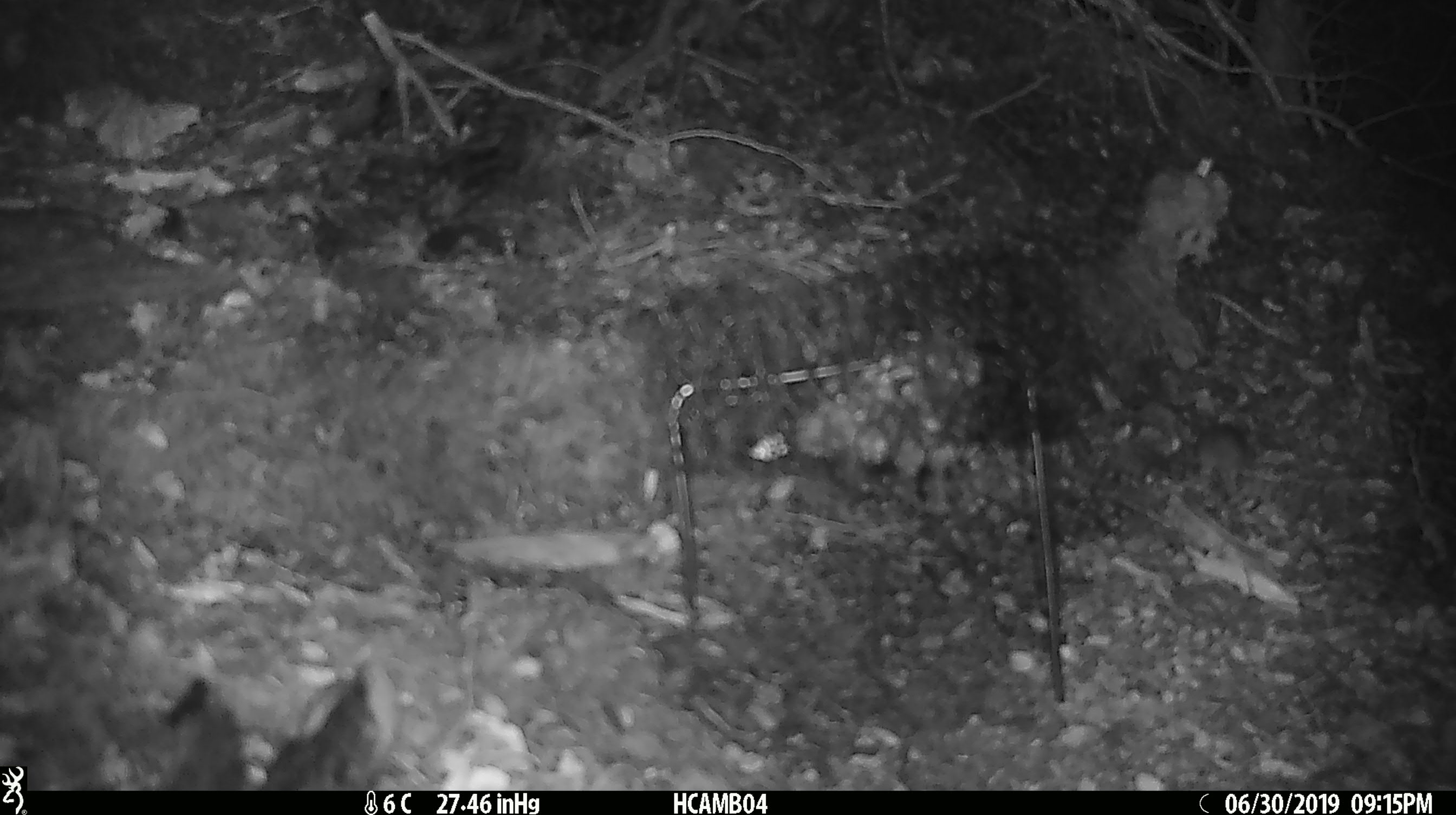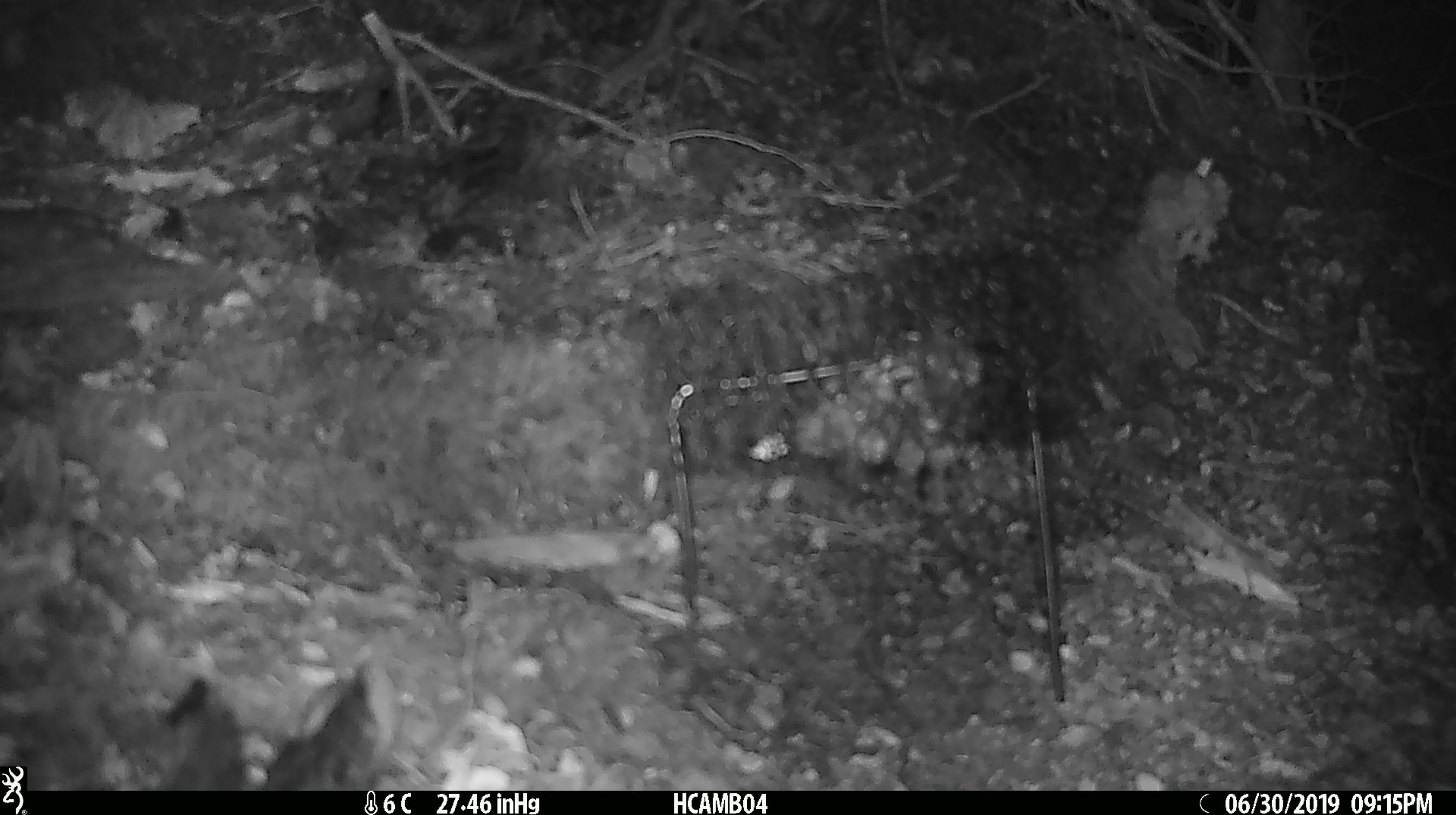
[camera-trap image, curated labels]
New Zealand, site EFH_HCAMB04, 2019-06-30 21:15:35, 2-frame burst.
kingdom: Animalia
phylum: Chordata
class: Mammalia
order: Rodentia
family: Muridae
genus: Mus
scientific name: Mus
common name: mouse